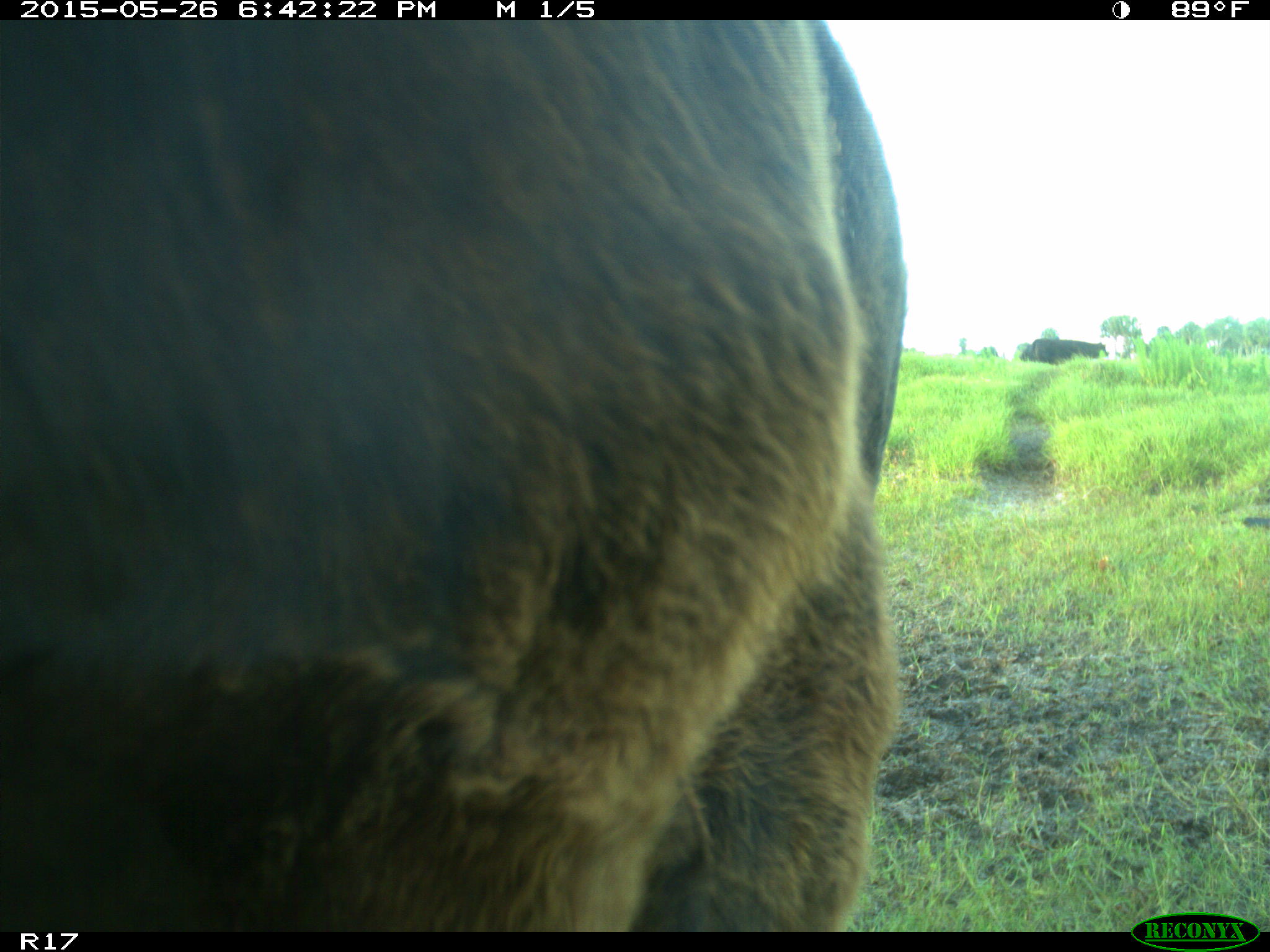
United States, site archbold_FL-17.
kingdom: Animalia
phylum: Chordata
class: Mammalia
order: Artiodactyla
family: Bovidae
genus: Bos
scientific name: Bos taurus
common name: domestic cow